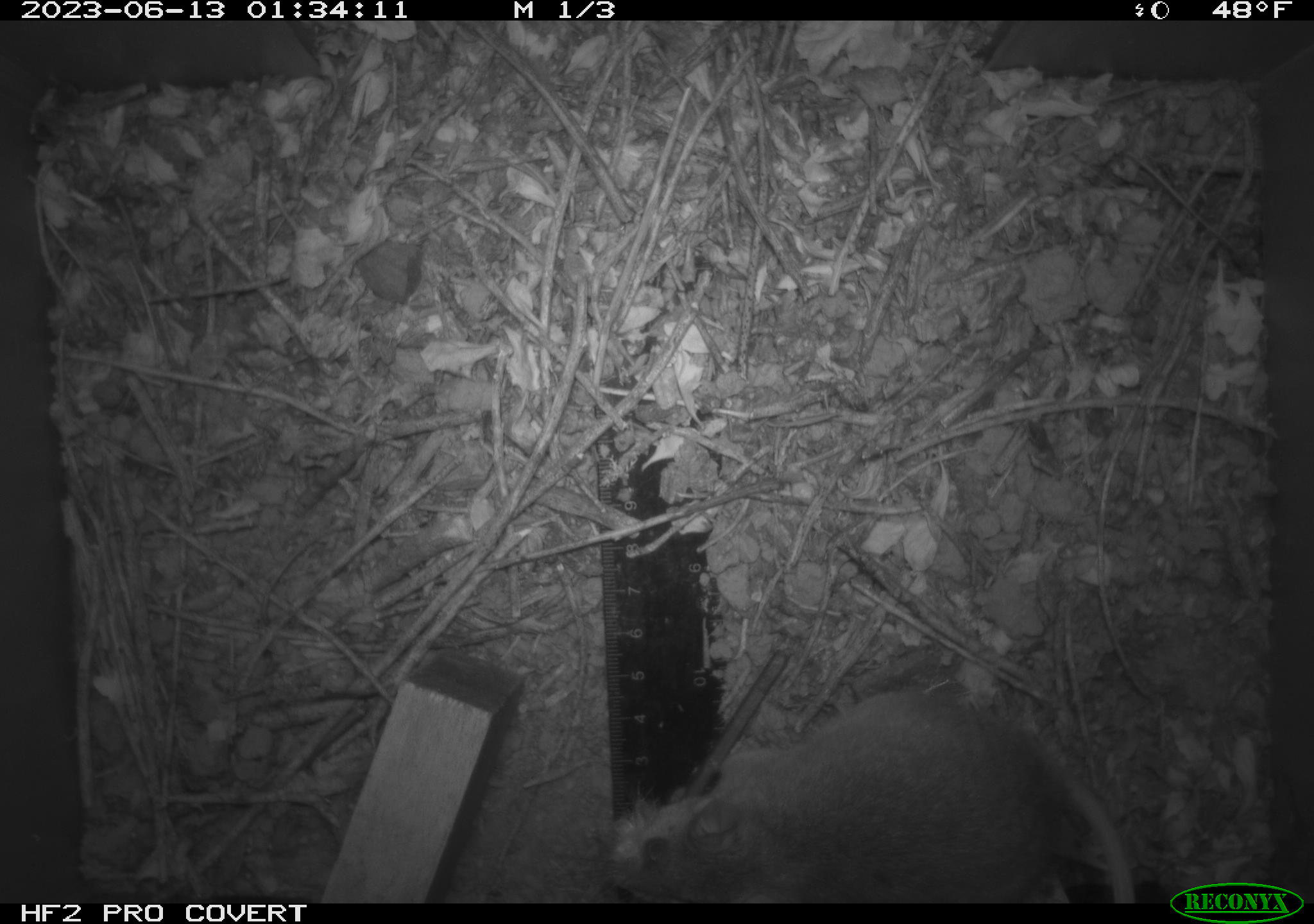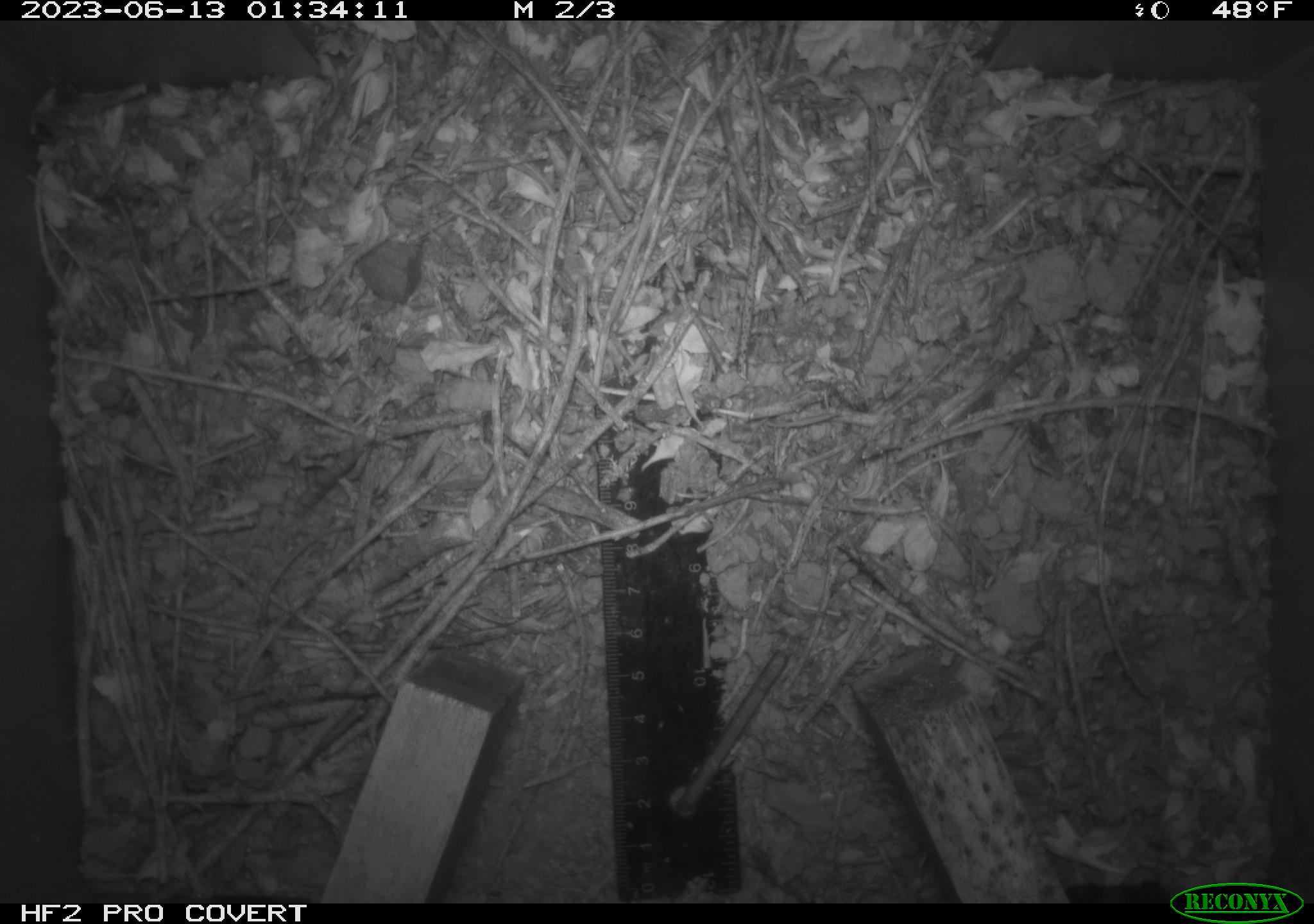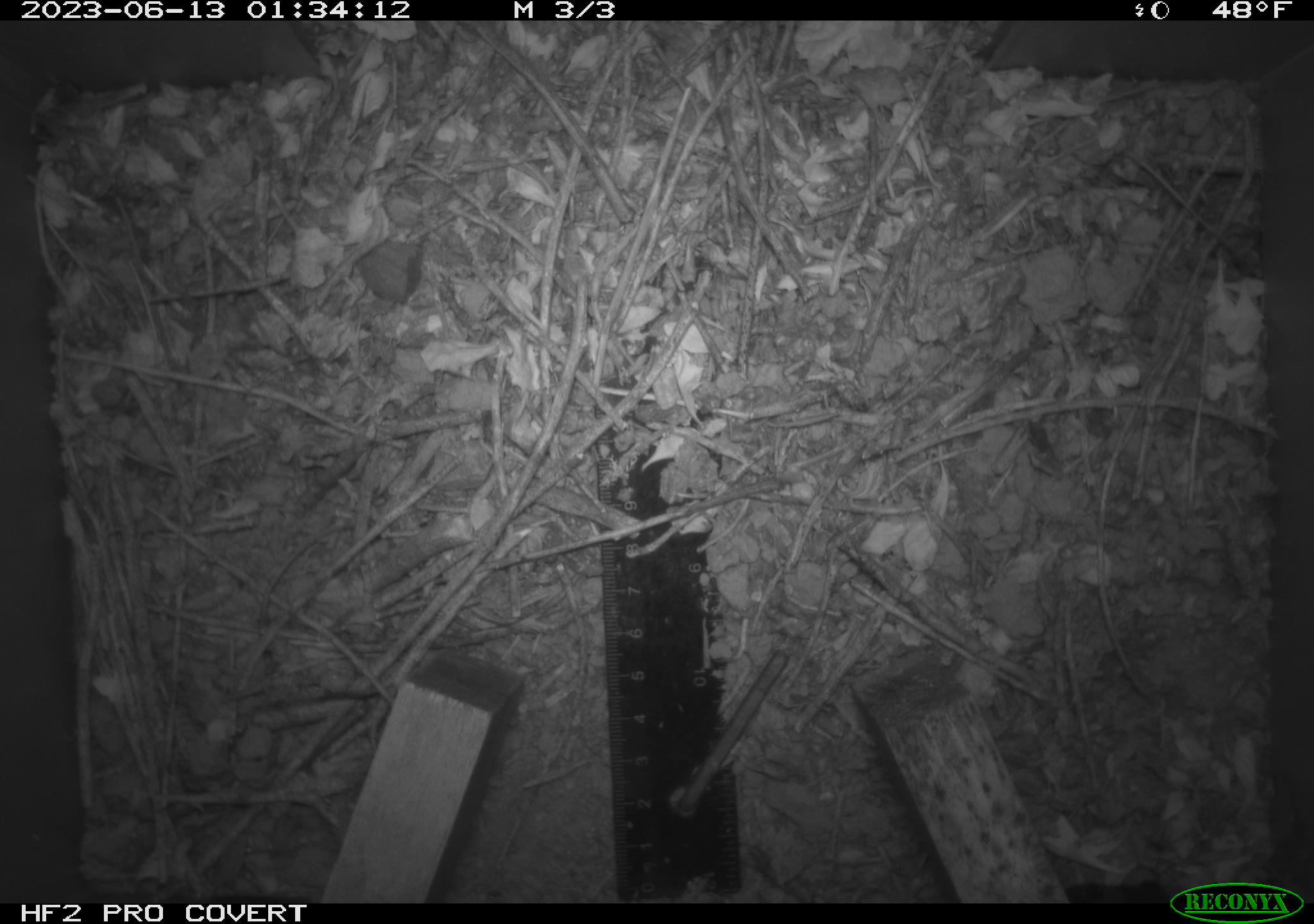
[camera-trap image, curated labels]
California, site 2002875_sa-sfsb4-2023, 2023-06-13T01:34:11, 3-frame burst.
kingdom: Animalia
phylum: Chordata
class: Mammalia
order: Rodentia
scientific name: Rodentia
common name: mouse species